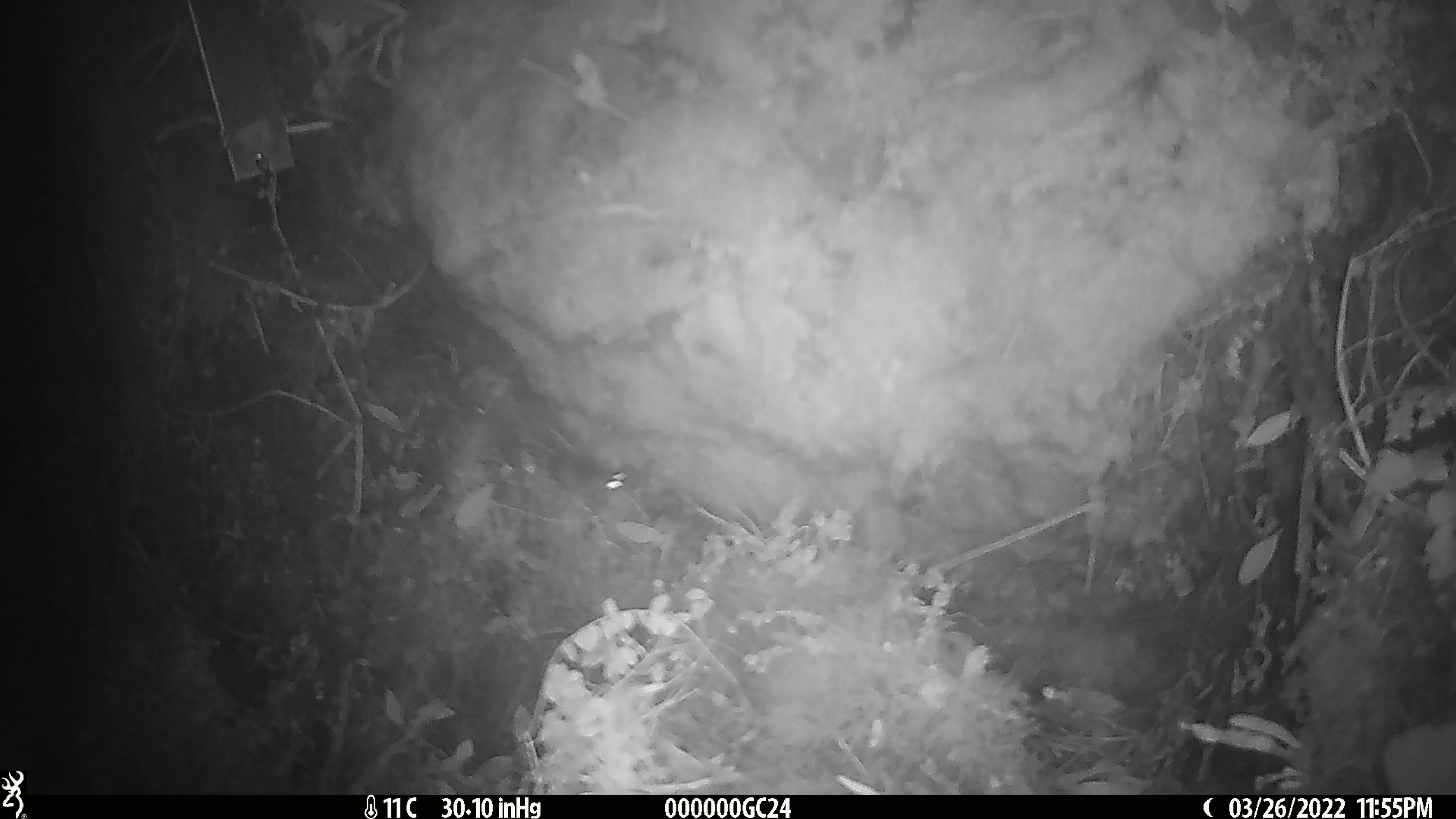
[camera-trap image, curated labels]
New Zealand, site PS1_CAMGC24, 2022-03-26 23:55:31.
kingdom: Animalia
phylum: Chordata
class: Mammalia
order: Rodentia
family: Muridae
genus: Mus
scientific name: Mus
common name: mouse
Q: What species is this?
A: Mouse (Mus).